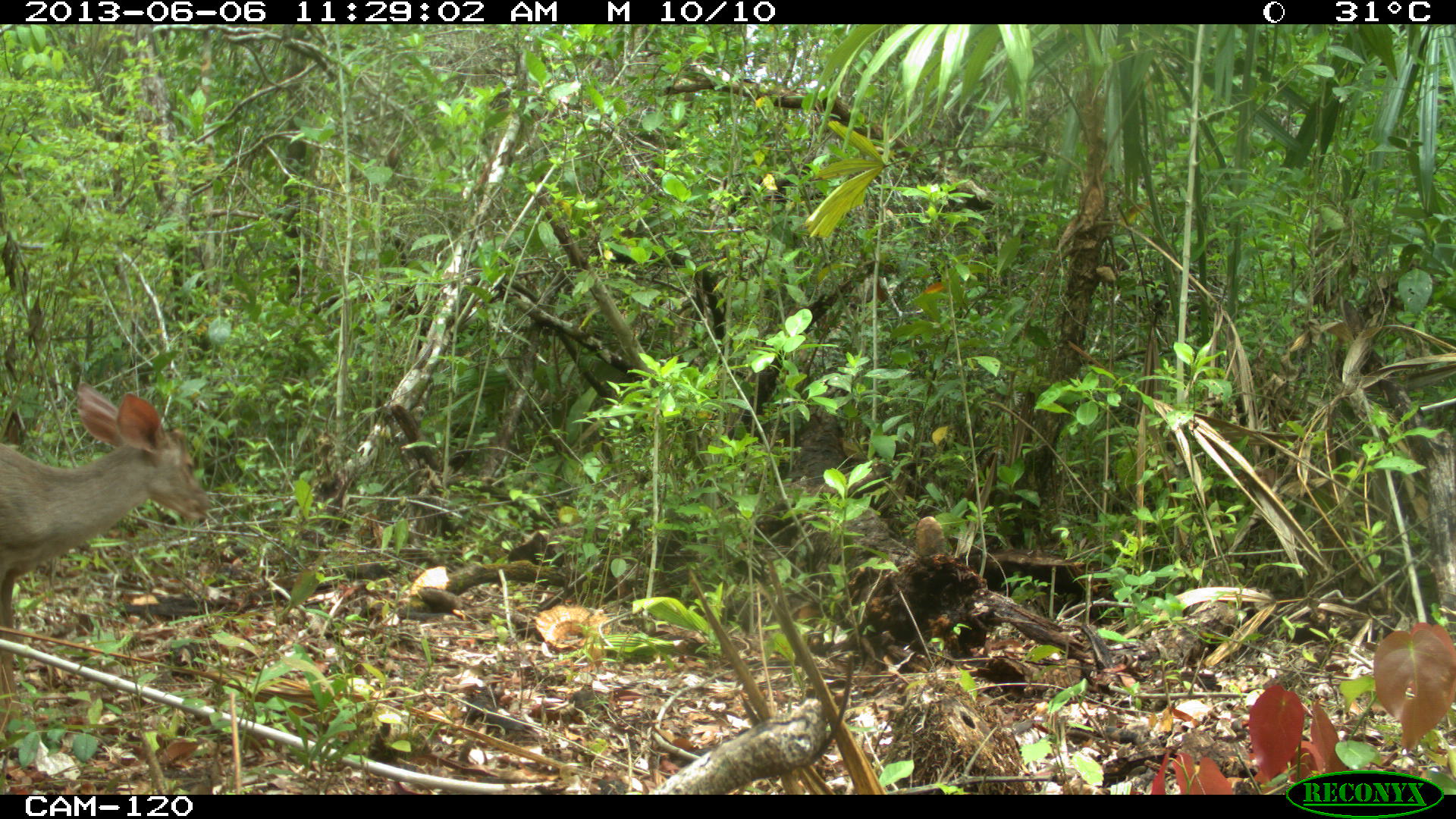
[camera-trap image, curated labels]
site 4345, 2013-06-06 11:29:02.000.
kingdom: Animalia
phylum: Chordata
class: Mammalia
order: Artiodactyla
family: Cervidae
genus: Odocoileus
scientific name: Odocoileus pandora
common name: yucatán brown brocket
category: mazama pandora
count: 1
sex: female